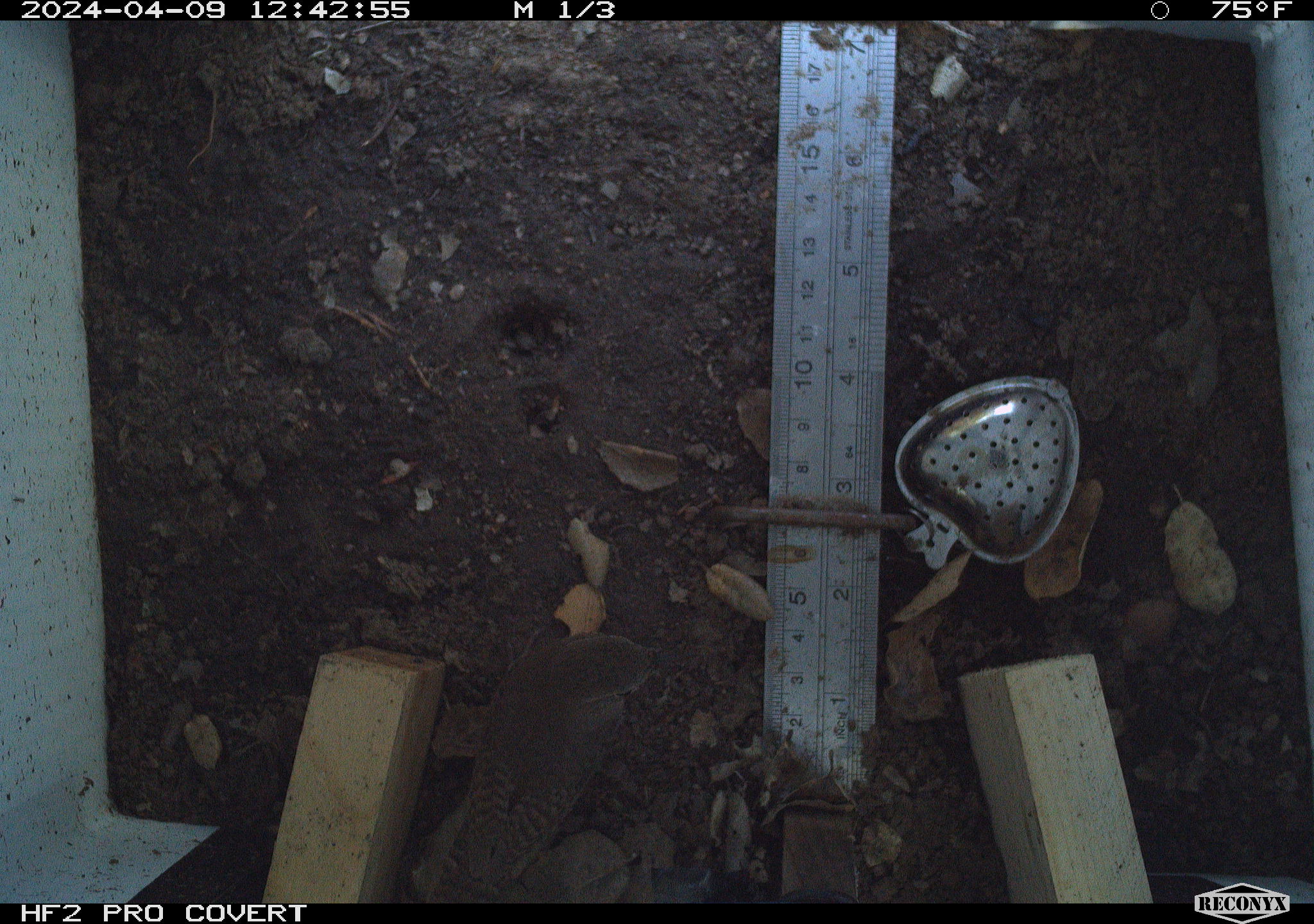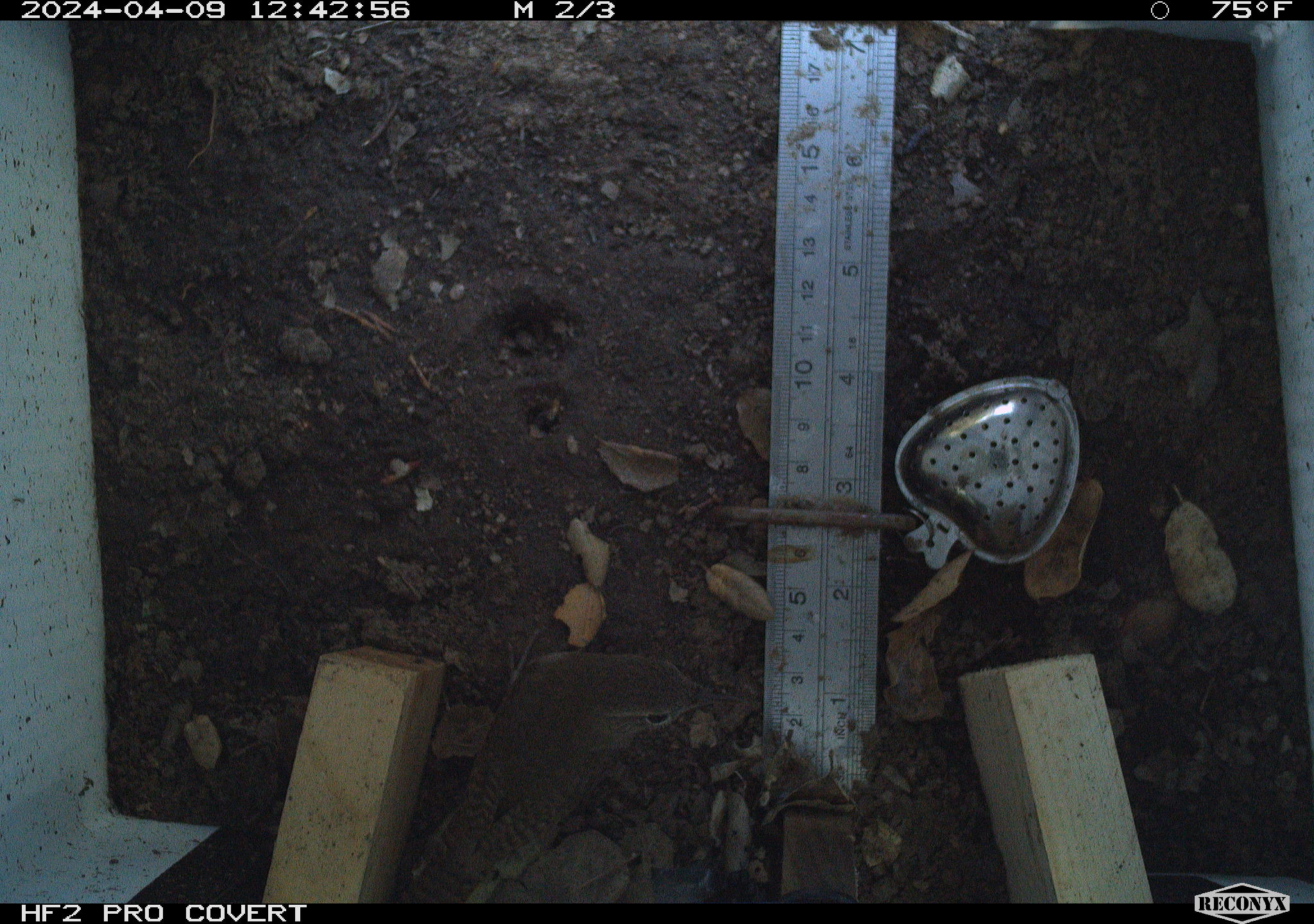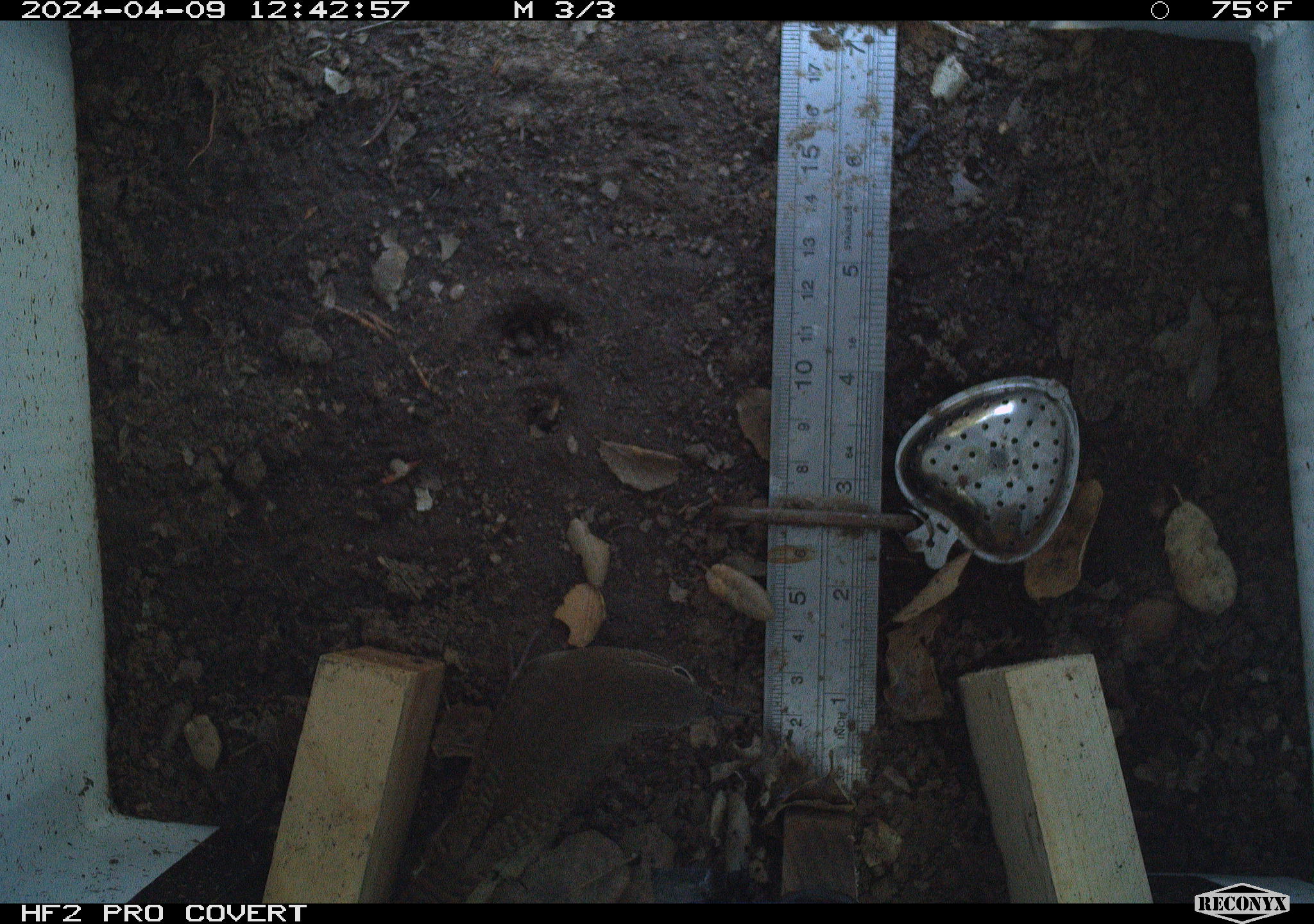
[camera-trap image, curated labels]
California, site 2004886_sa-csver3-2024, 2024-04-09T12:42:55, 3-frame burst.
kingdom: Animalia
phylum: Chordata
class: Aves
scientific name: Aves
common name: bird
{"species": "bird (Aves)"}